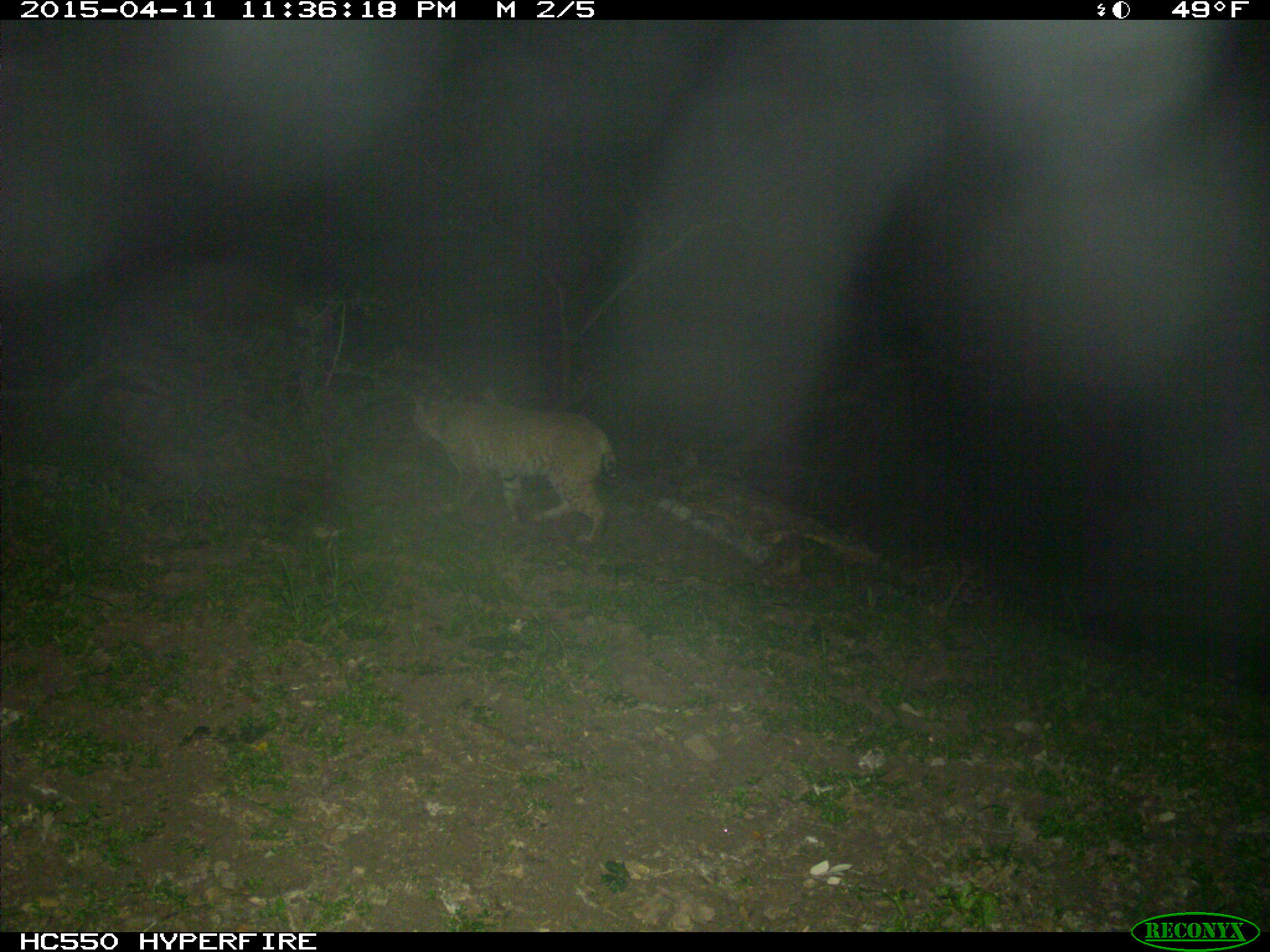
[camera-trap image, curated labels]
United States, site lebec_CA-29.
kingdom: Animalia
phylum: Chordata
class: Mammalia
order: Carnivora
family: Felidae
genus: Lynx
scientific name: Lynx rufus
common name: bobcat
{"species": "Lynx rufus (bobcat)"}